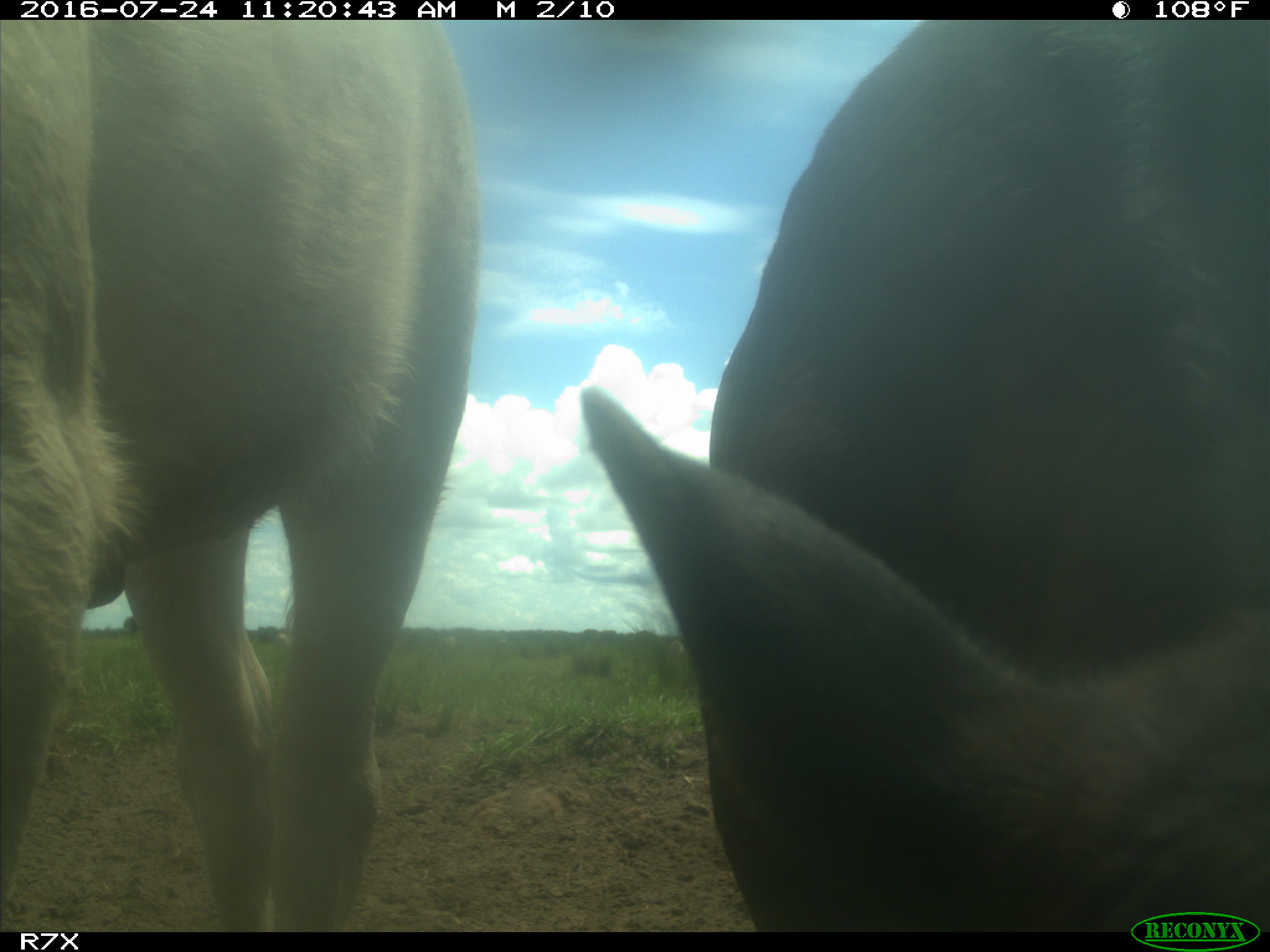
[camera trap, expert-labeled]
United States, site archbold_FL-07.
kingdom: Animalia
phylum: Chordata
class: Mammalia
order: Artiodactyla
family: Bovidae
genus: Bos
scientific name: Bos taurus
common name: domestic cow